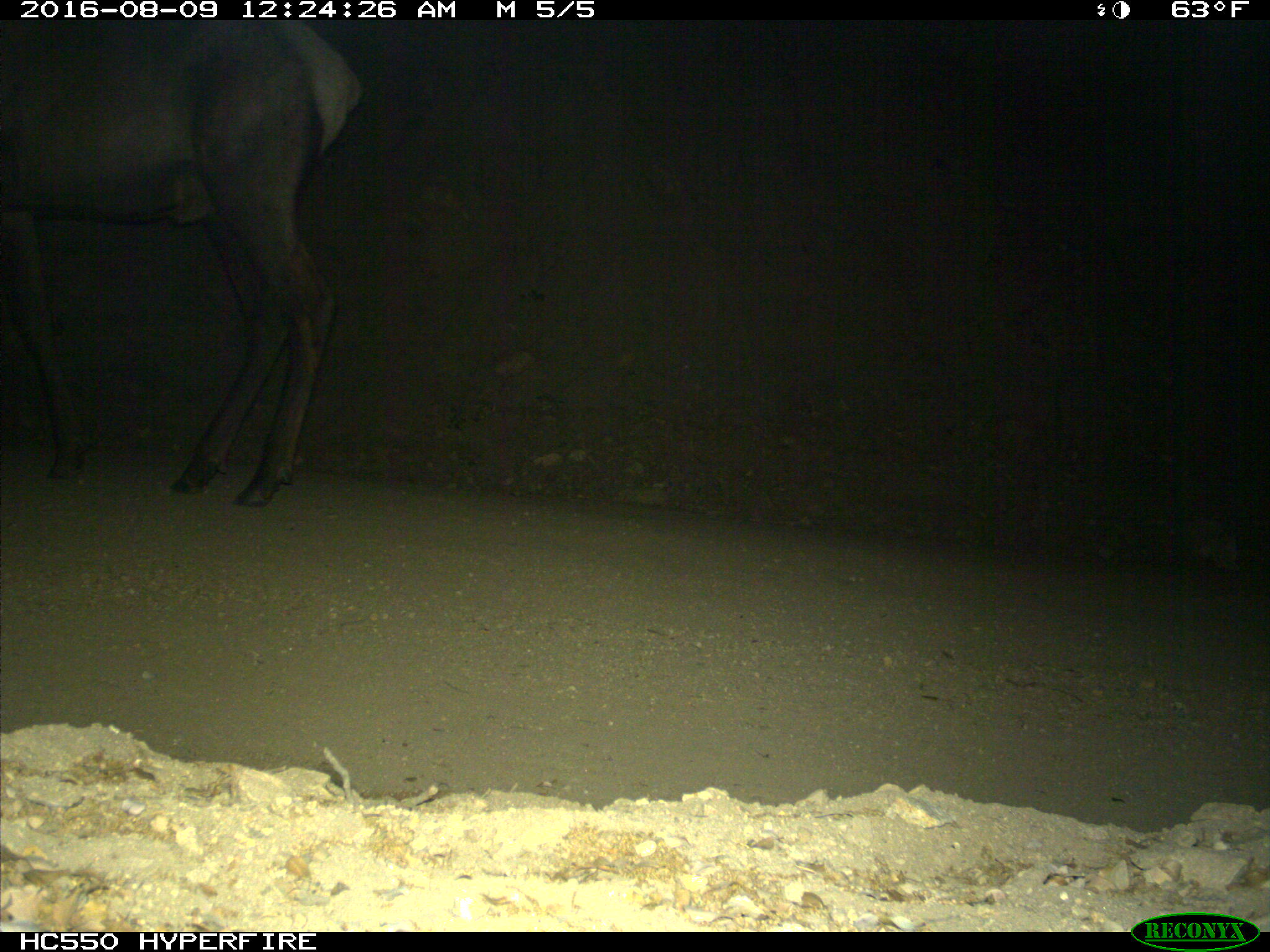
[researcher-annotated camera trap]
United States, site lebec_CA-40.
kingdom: Animalia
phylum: Chordata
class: Mammalia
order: Artiodactyla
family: Cervidae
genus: Cervus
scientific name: Cervus canadensis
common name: elk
Cervus canadensis (elk).